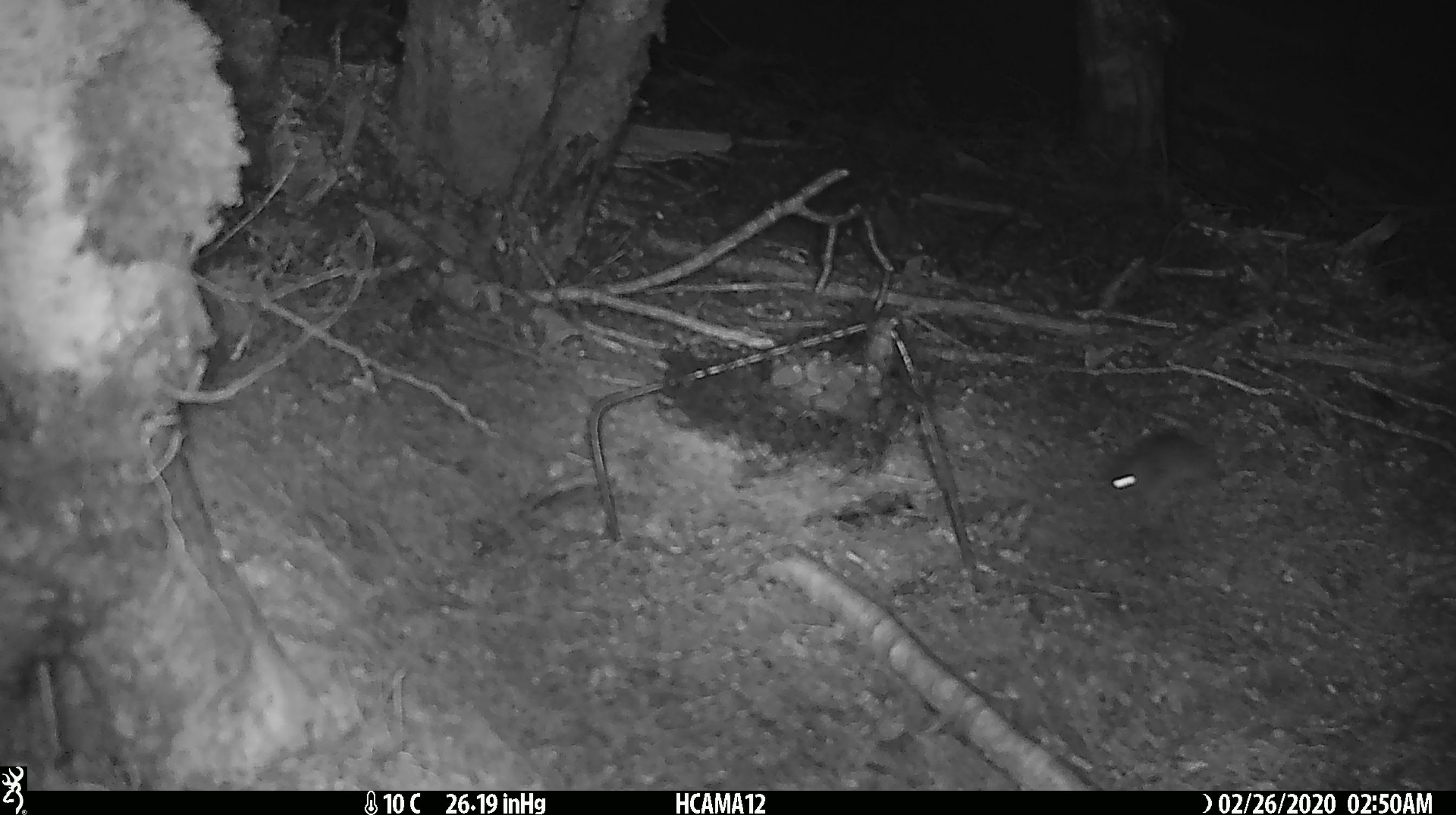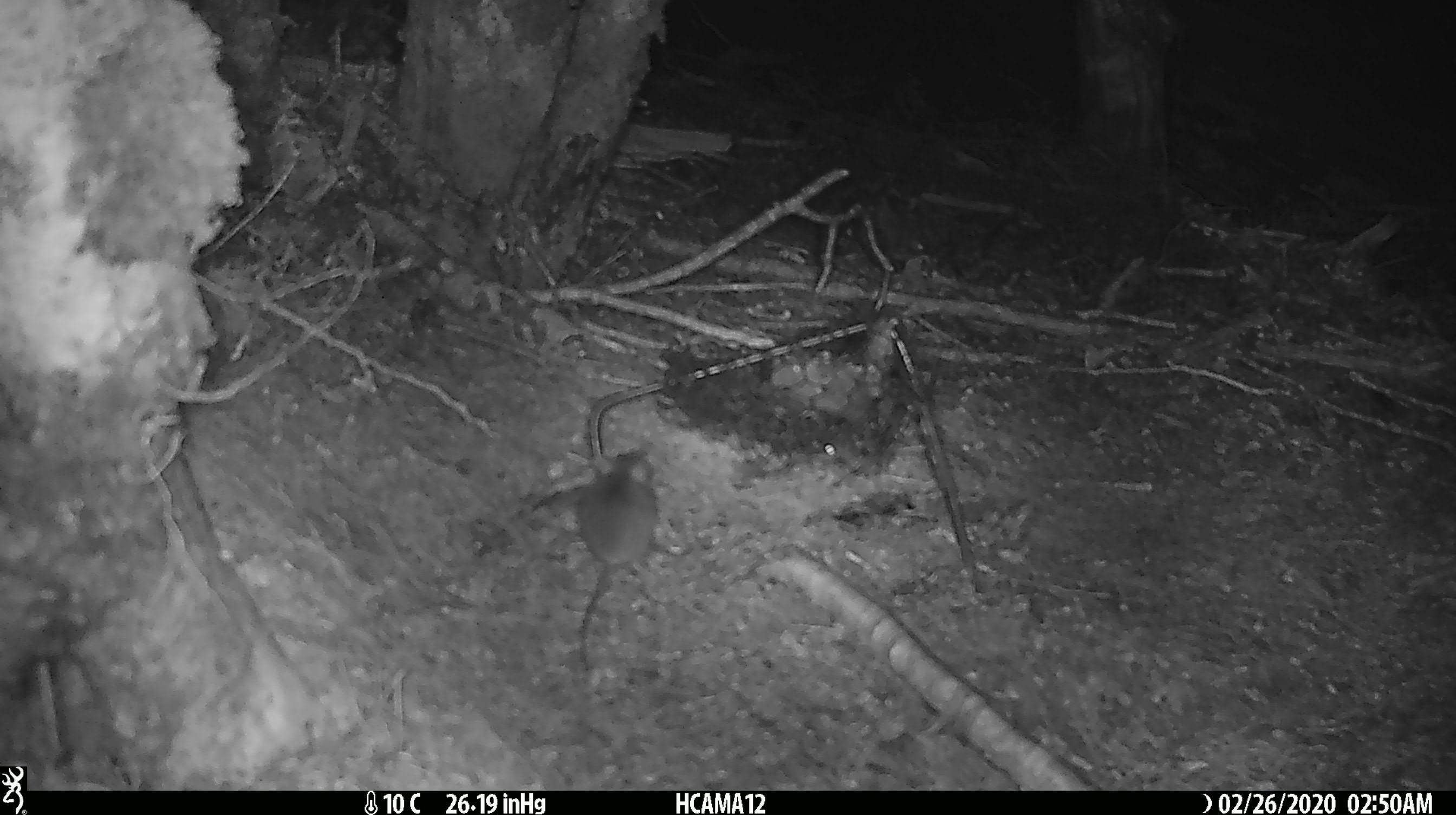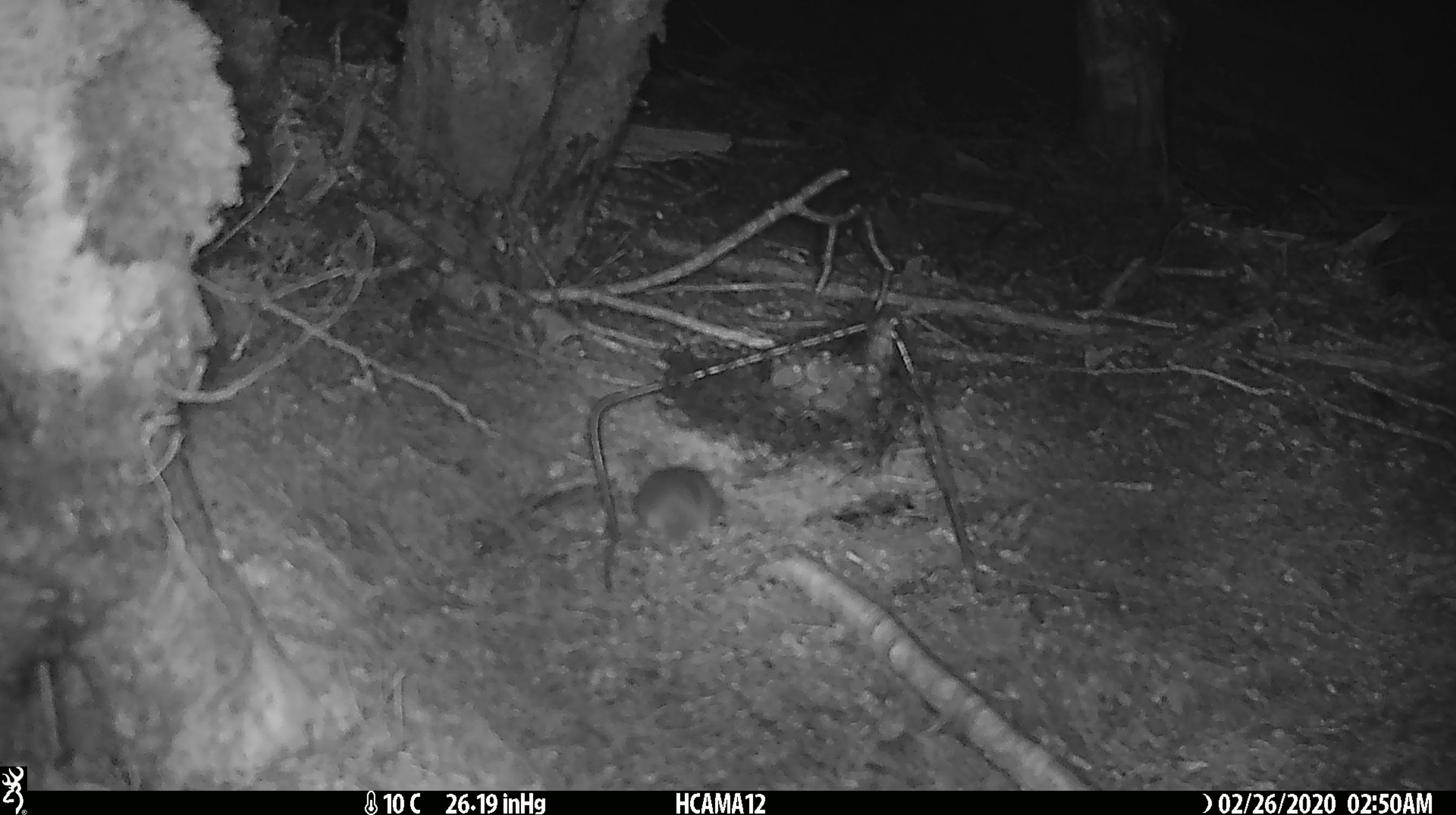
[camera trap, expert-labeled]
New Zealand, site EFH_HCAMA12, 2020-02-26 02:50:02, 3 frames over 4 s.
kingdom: Animalia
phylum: Chordata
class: Mammalia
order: Rodentia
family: Muridae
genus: Mus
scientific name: Mus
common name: mouse